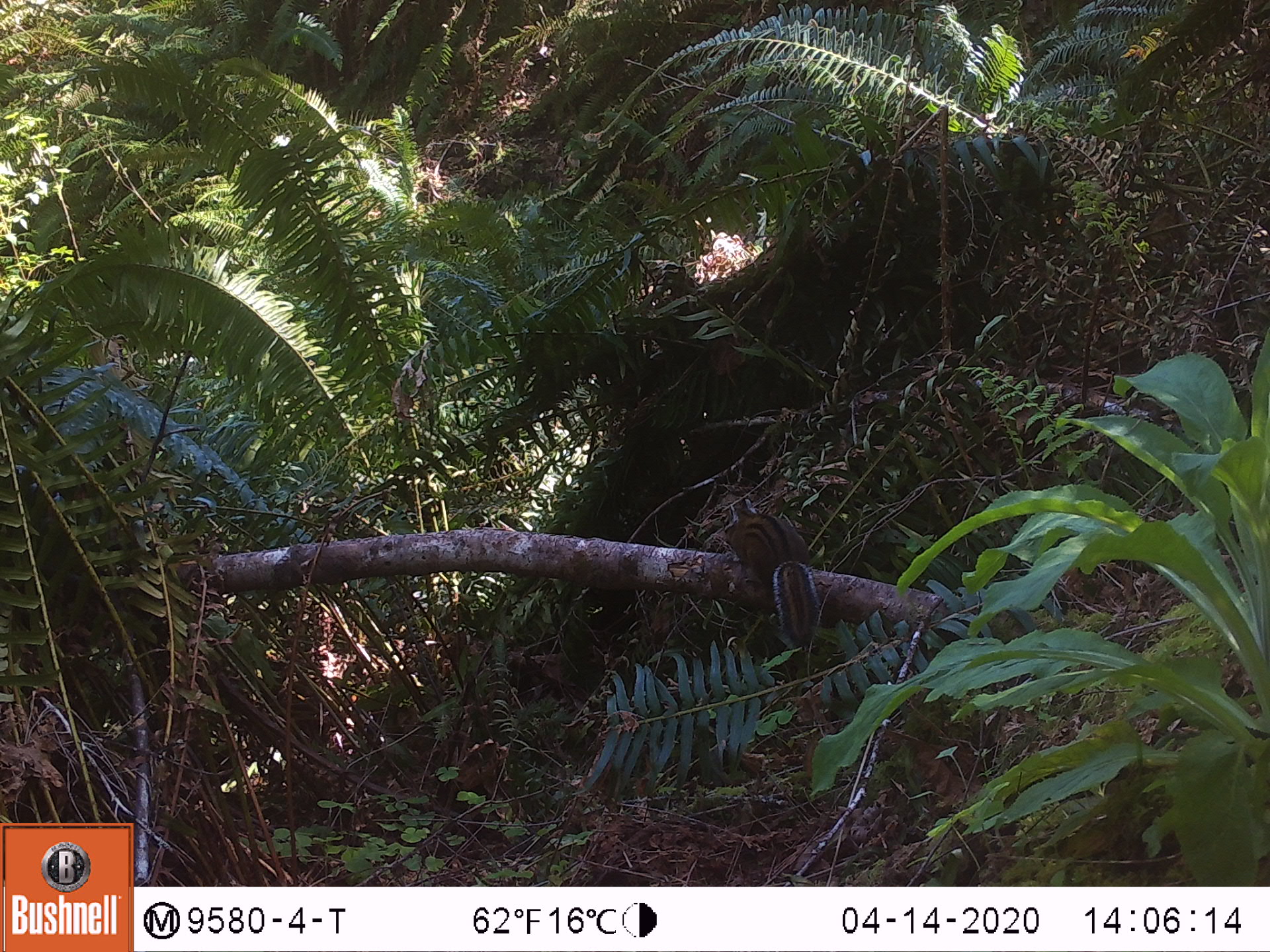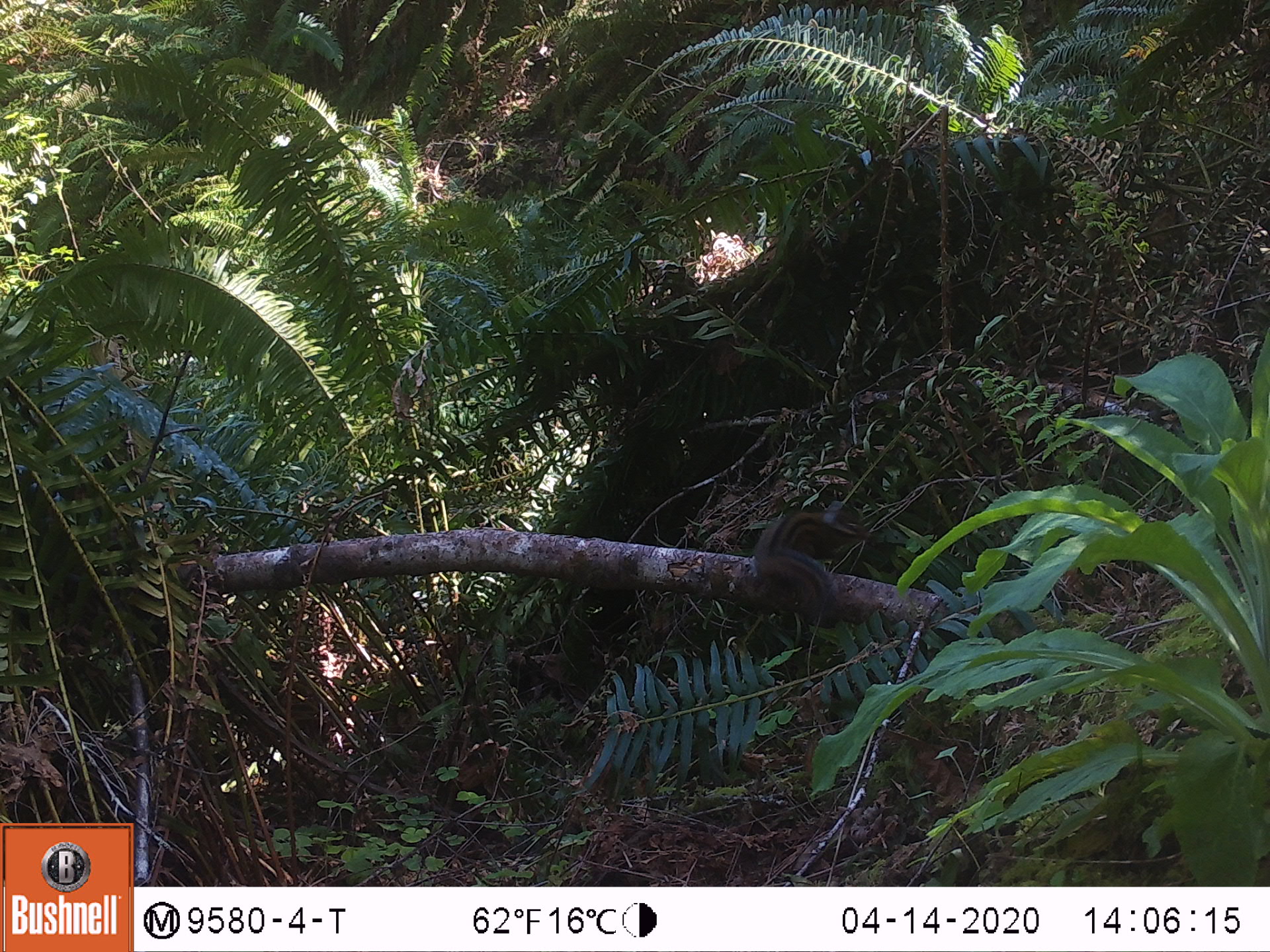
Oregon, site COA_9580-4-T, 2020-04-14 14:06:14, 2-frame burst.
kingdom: Animalia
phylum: Chordata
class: Mammalia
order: Rodentia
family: Sciuridae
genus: Neotamias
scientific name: Neotamias townsendii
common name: townsend's chipmunk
Townsend's chipmunk (Neotamias townsendii).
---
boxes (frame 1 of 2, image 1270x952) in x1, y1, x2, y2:
townsend's chipmunk: 715, 495, 825, 649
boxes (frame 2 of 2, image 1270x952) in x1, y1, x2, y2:
townsend's chipmunk: 746, 492, 871, 616